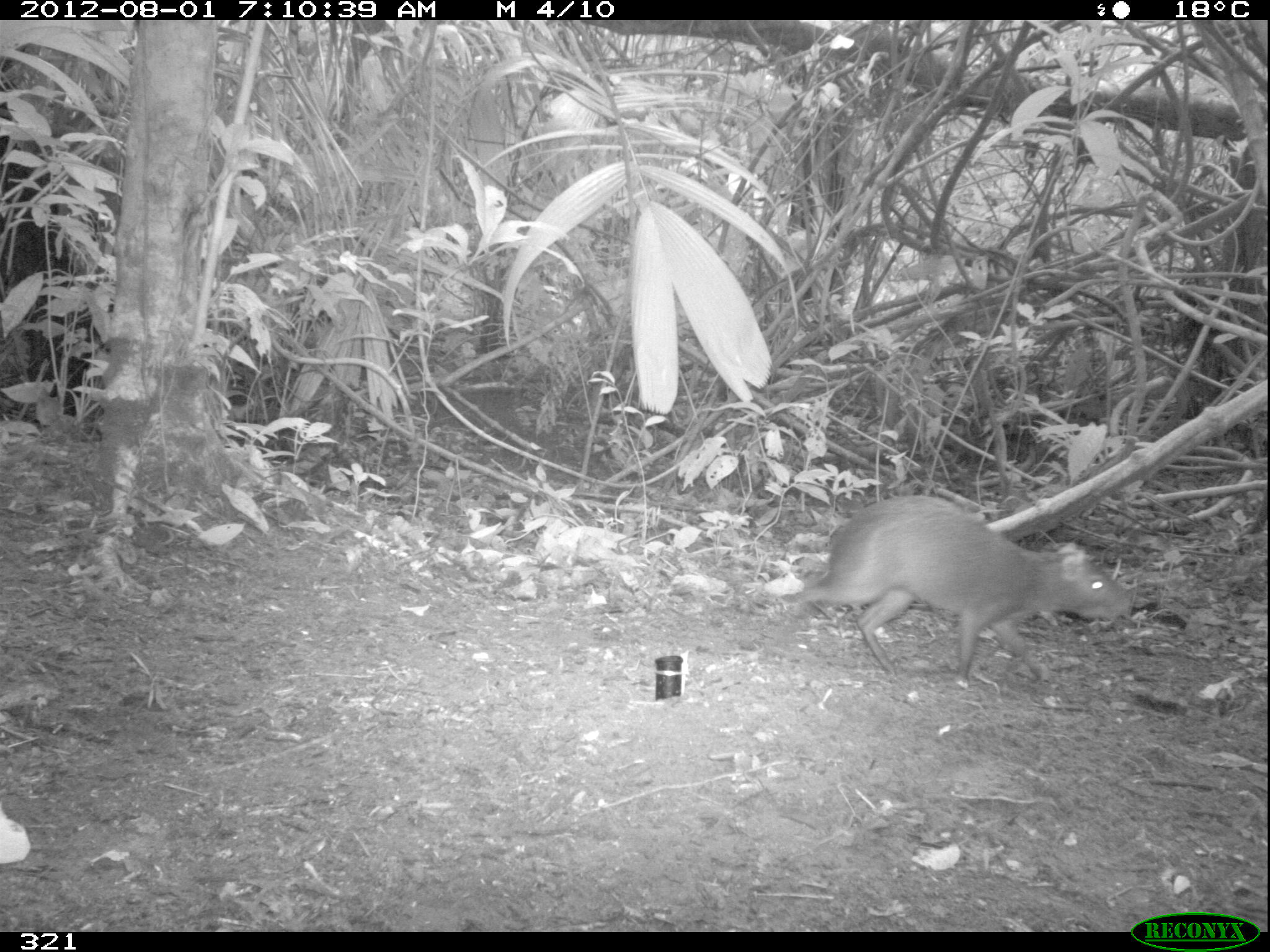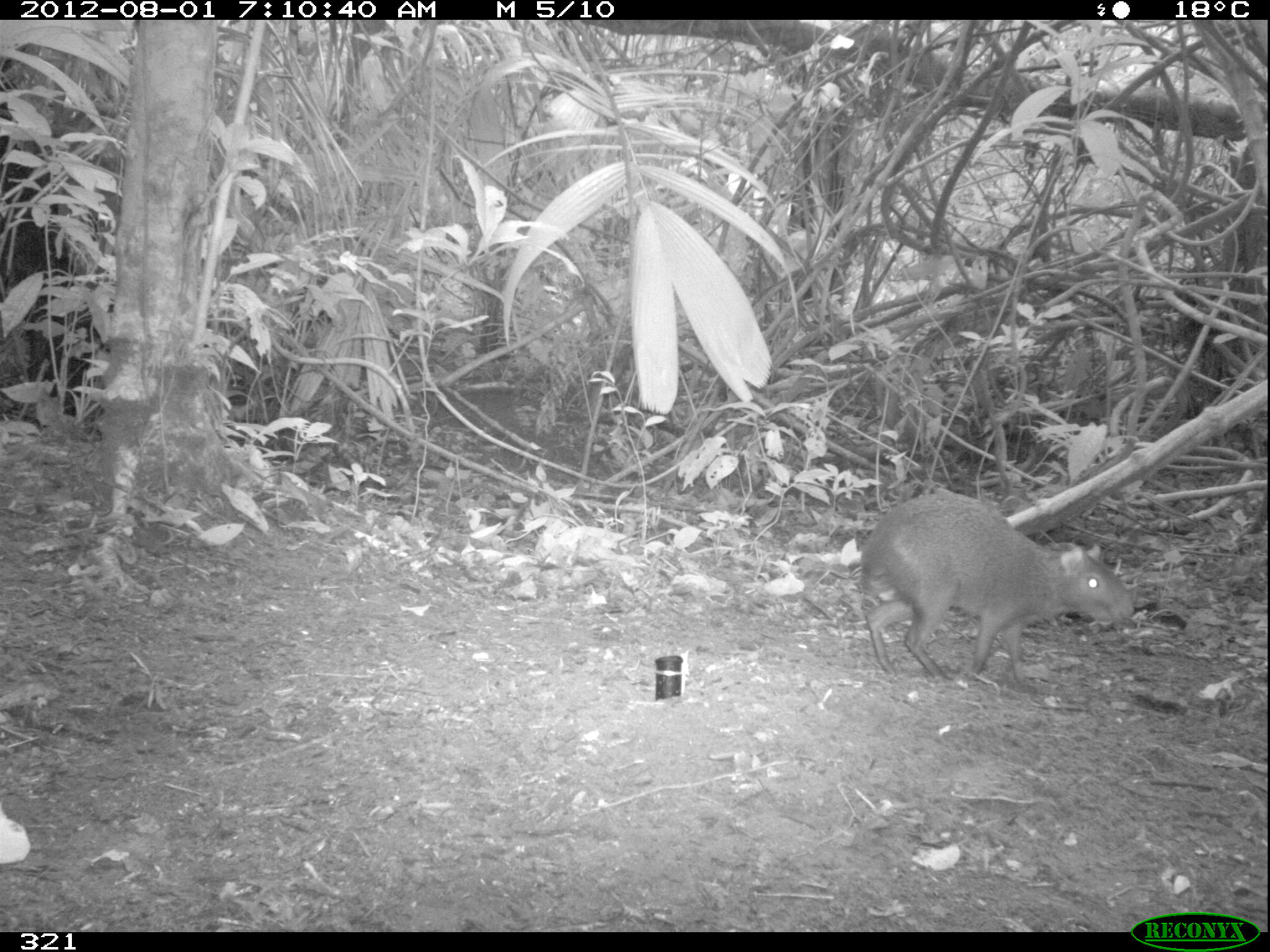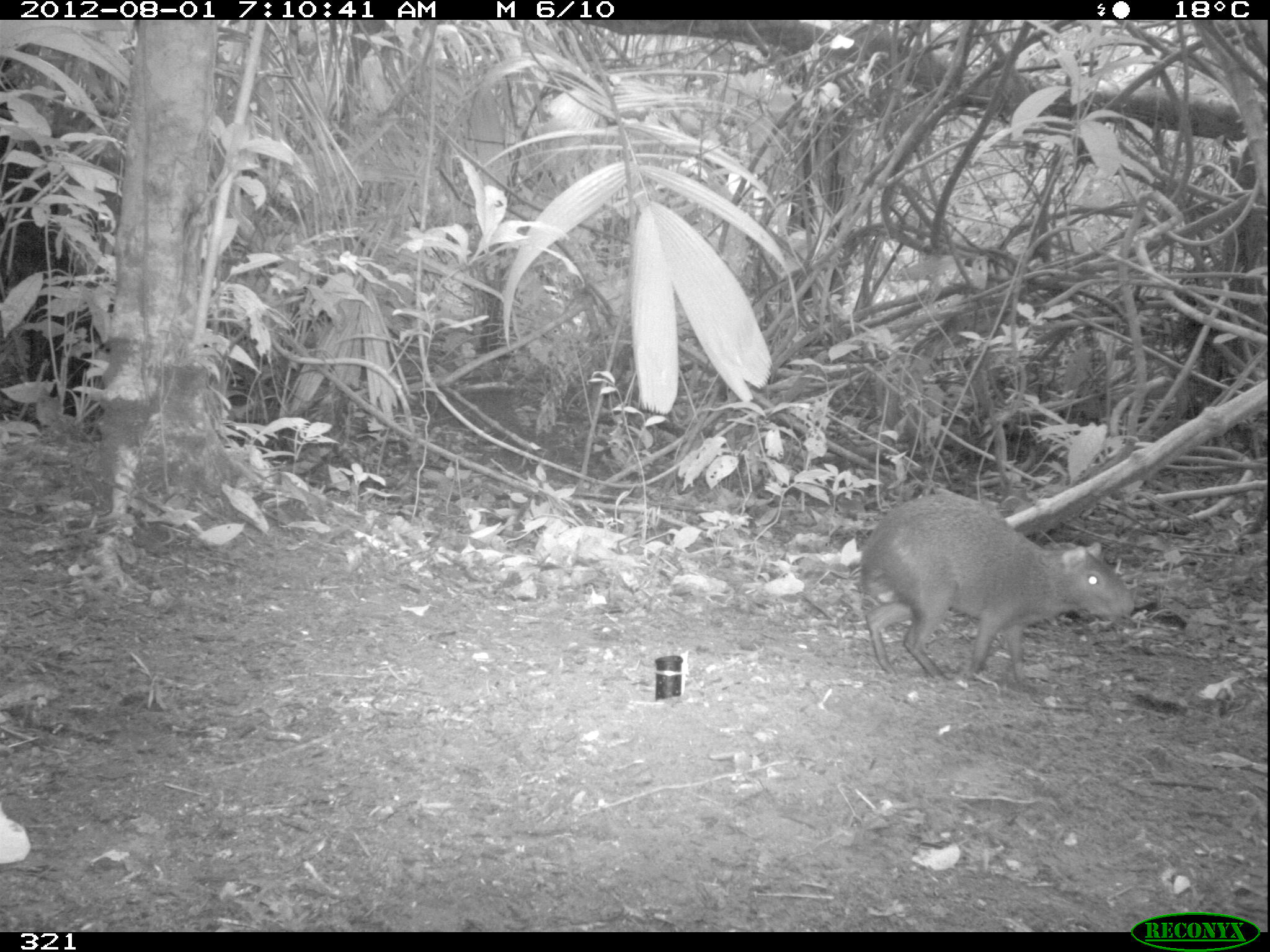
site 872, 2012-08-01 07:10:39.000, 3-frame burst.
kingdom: Animalia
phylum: Chordata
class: Mammalia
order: Rodentia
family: Dasyproctidae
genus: Dasyprocta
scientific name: Dasyprocta punctata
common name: central american agouti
Dasyprocta punctata (central american agouti).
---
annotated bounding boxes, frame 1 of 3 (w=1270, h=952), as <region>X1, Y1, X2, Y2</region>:
dasyprocta punctata: <region>779, 494, 1138, 690</region>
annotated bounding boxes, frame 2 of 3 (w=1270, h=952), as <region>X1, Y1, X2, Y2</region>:
dasyprocta punctata: <region>859, 488, 1135, 690</region>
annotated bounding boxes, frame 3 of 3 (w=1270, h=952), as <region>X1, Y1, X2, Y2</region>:
dasyprocta punctata: <region>861, 492, 1135, 685</region>